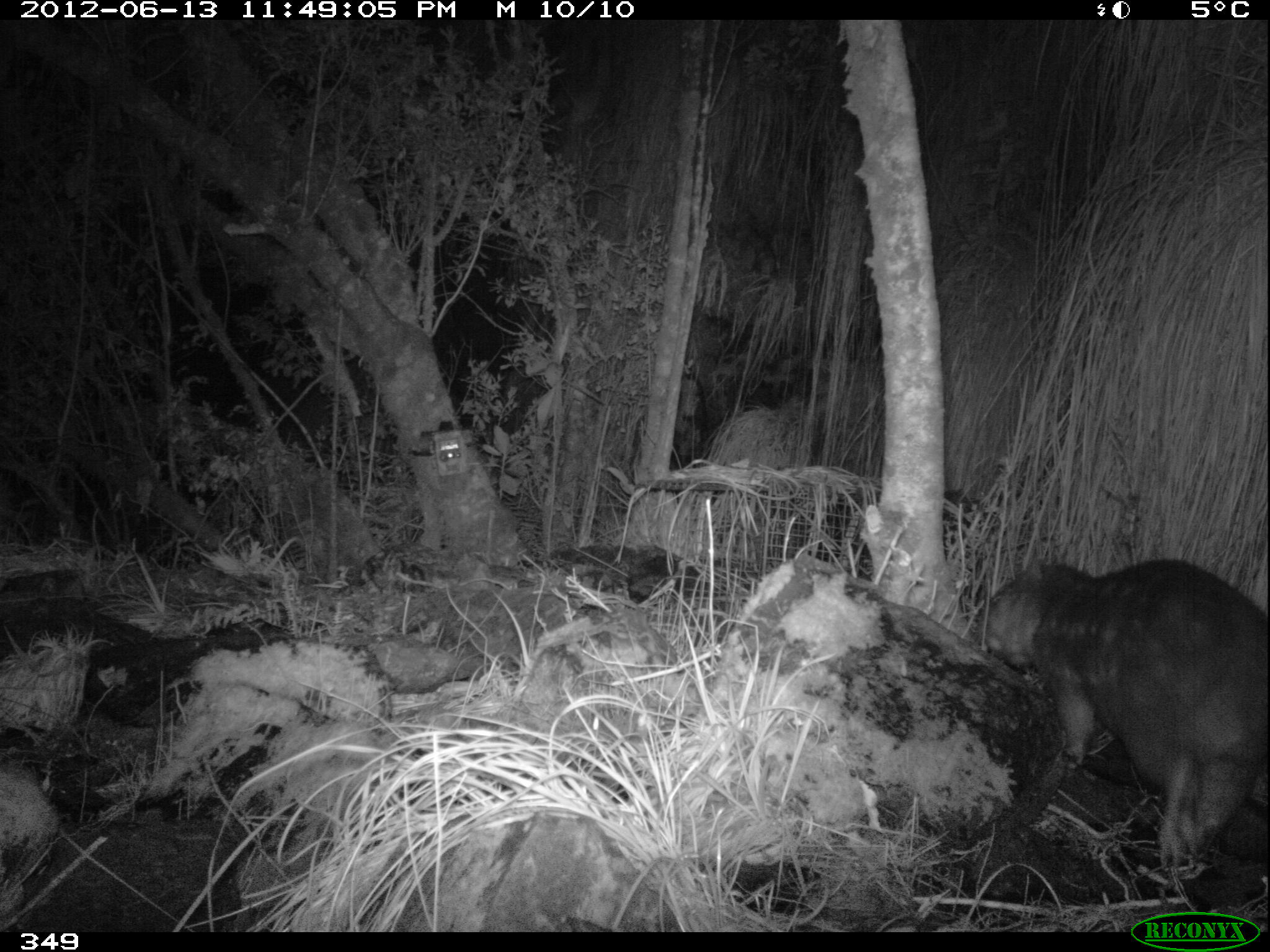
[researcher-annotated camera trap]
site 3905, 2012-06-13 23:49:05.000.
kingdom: Animalia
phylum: Chordata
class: Mammalia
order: Rodentia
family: Cuniculidae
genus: Cuniculus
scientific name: Cuniculus taczanowskii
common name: mountain paca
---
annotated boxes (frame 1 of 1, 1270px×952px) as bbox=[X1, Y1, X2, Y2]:
cuniculus taczanowskii: bbox=[975, 554, 1268, 880]